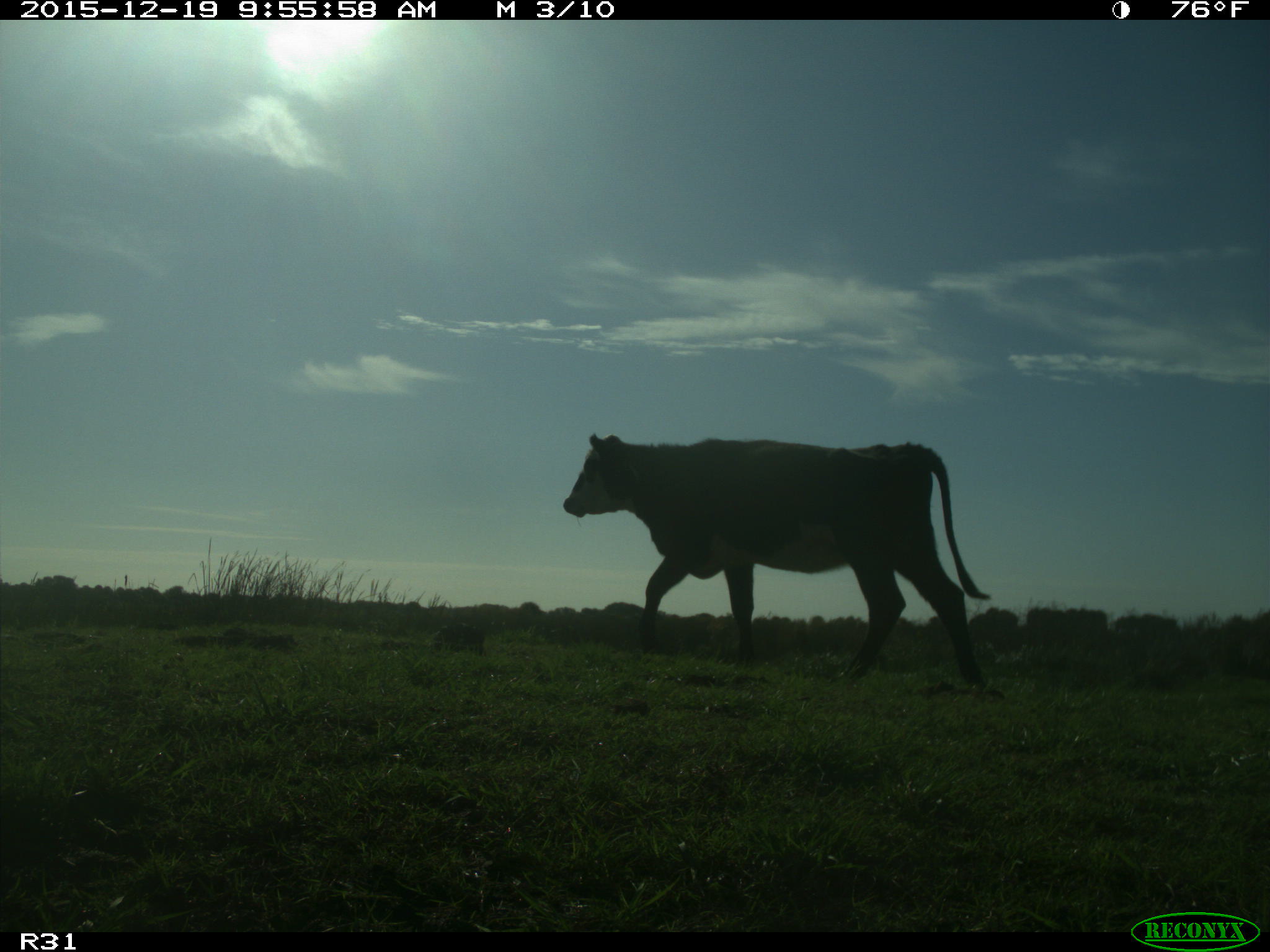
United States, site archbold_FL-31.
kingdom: Animalia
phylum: Chordata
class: Mammalia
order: Artiodactyla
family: Bovidae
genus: Bos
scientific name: Bos taurus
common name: domestic cow